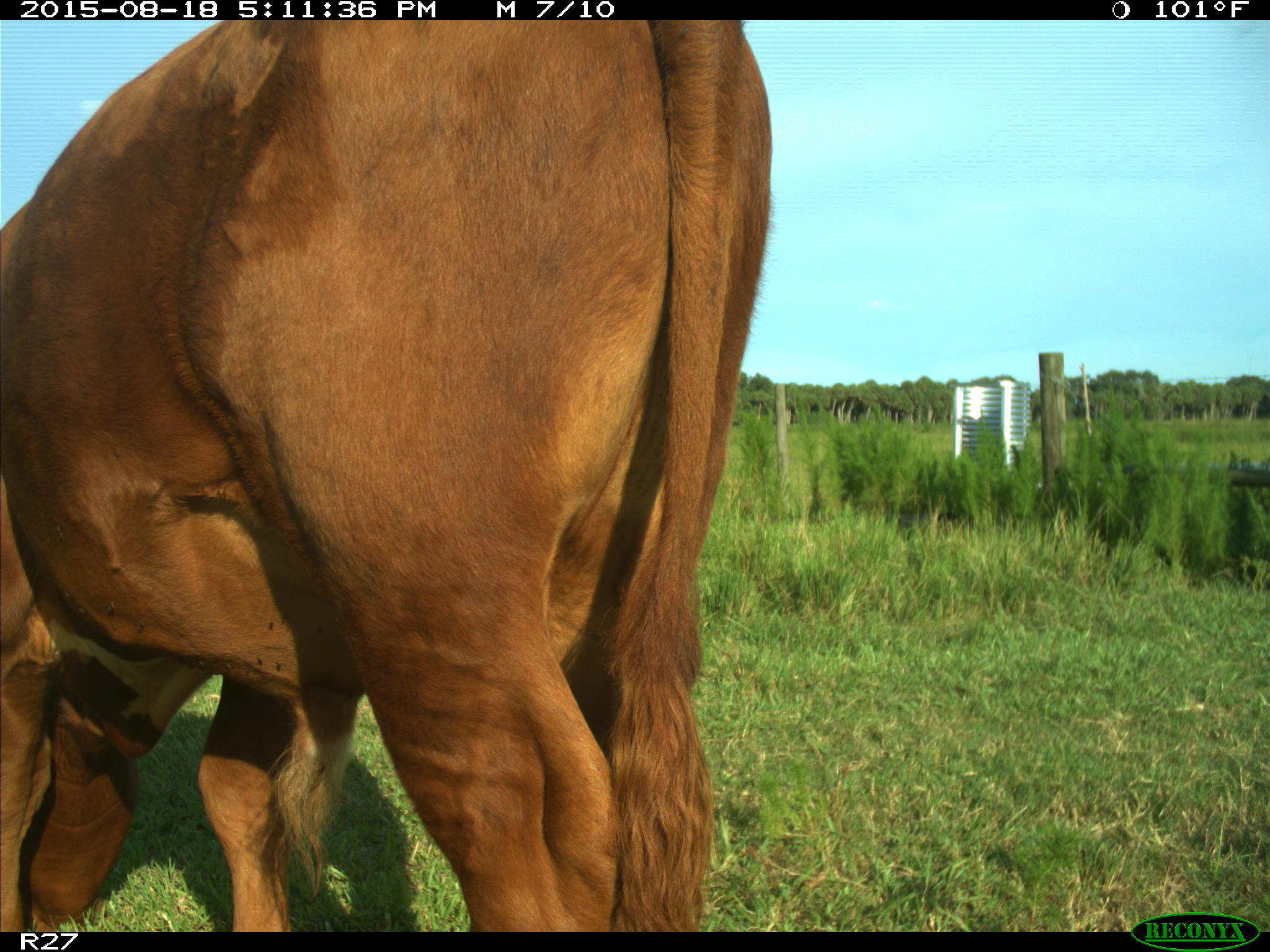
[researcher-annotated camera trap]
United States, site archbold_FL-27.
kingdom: Animalia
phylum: Chordata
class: Mammalia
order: Artiodactyla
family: Bovidae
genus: Bos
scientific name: Bos taurus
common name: domestic cow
Bos taurus (domestic cow).